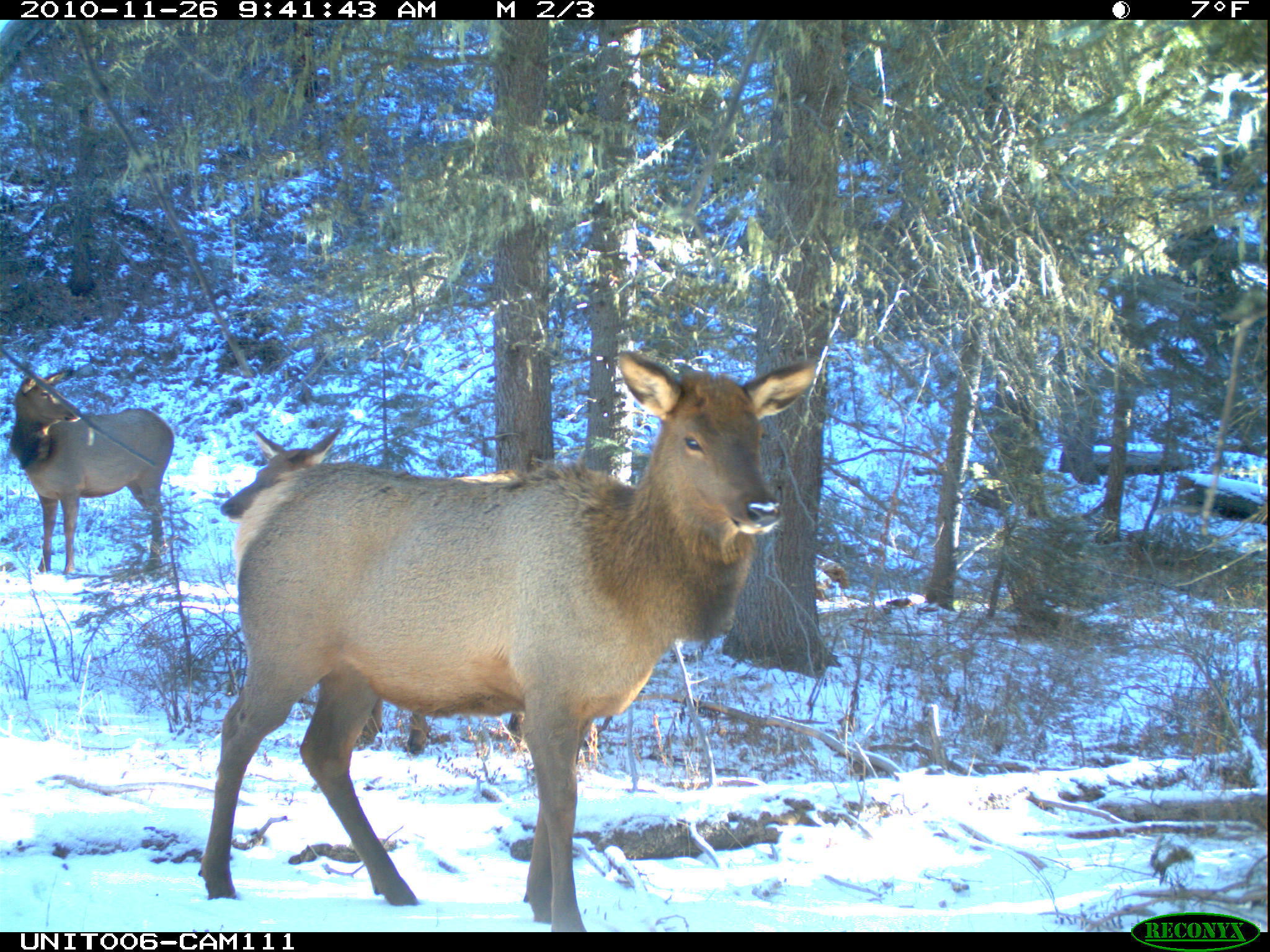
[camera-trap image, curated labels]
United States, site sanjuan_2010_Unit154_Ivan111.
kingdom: Animalia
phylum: Chordata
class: Mammalia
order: Artiodactyla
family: Cervidae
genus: Cervus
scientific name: Cervus elaphus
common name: red deer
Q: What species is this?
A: Cervus elaphus (red deer).